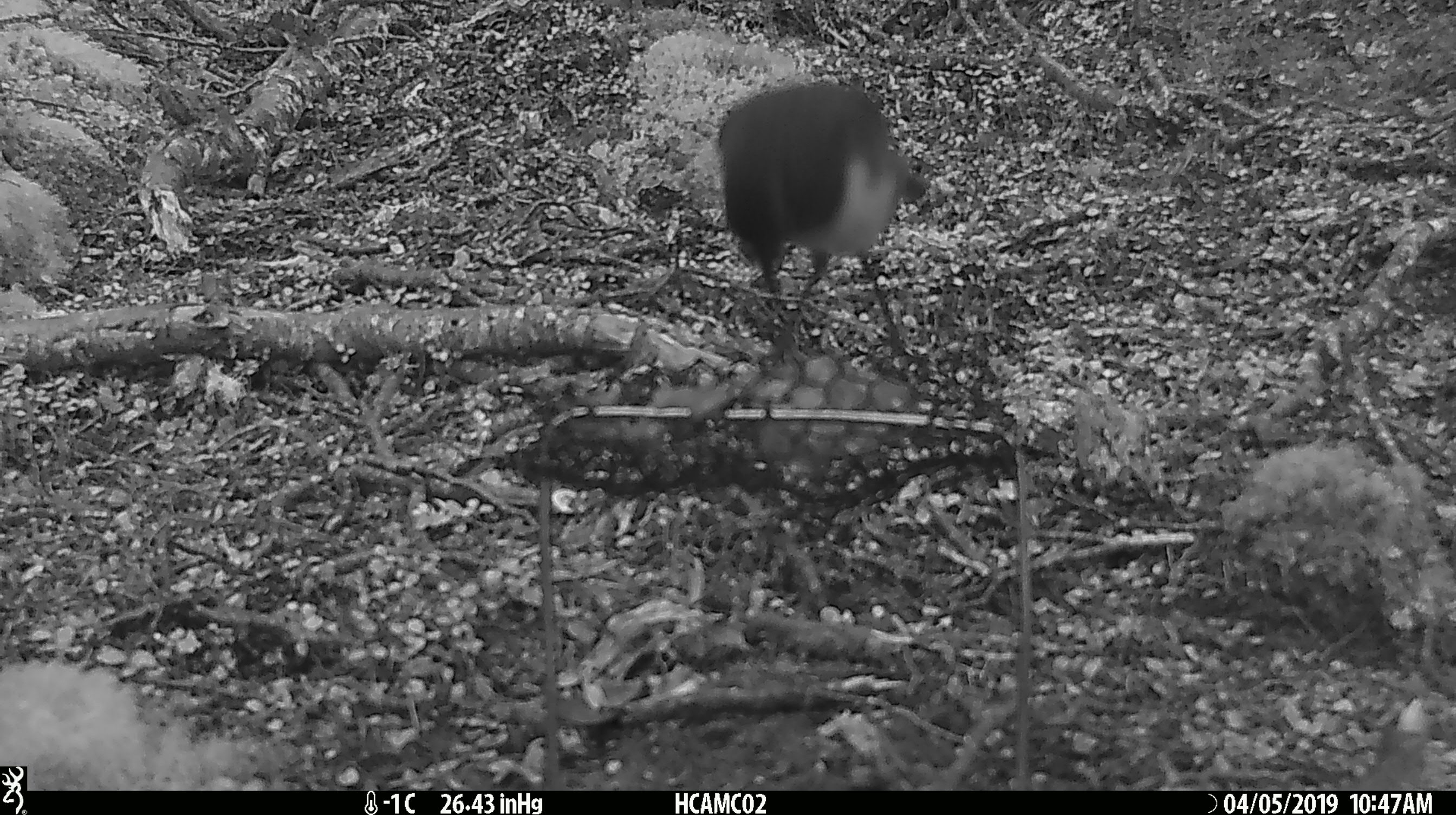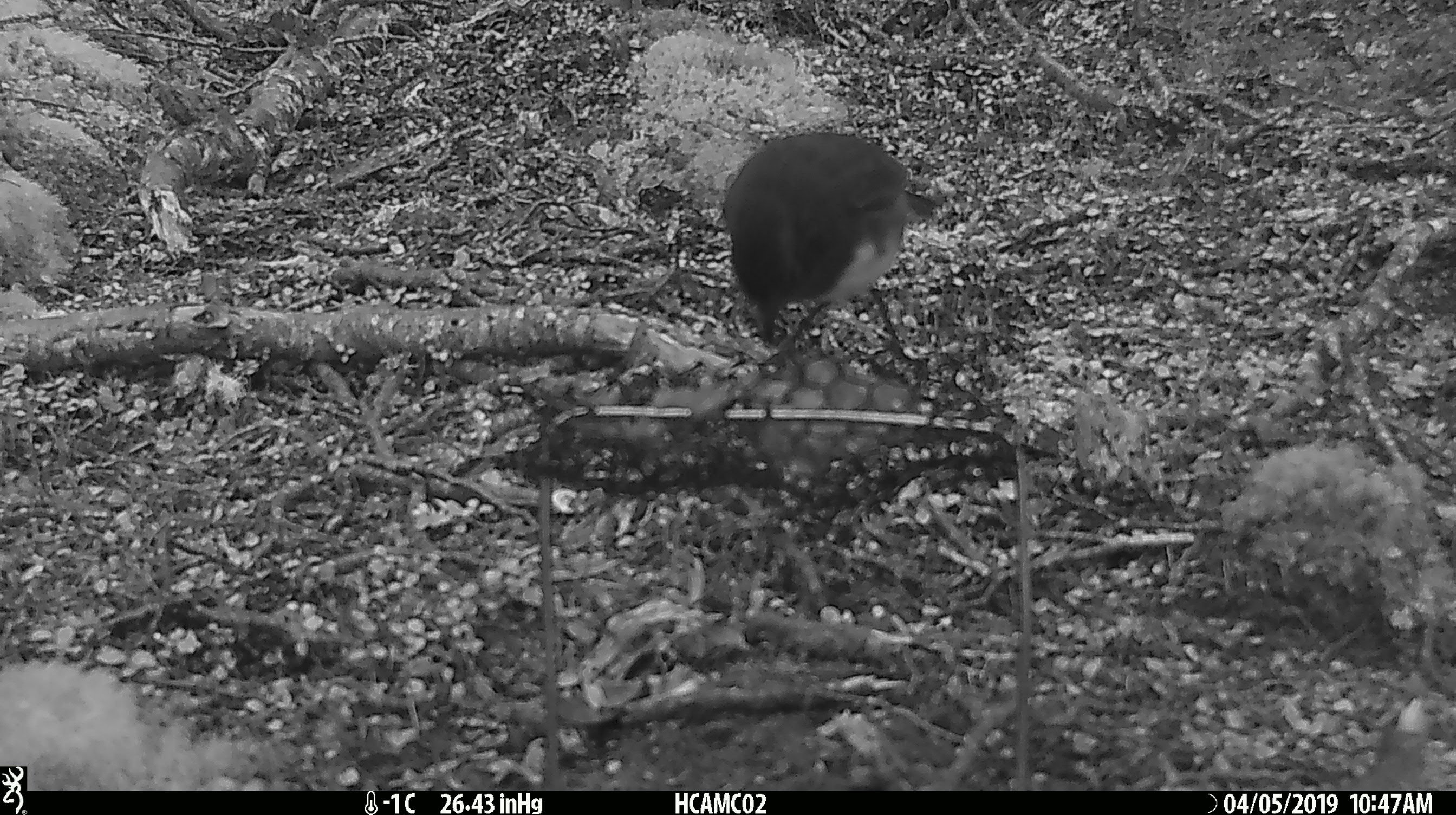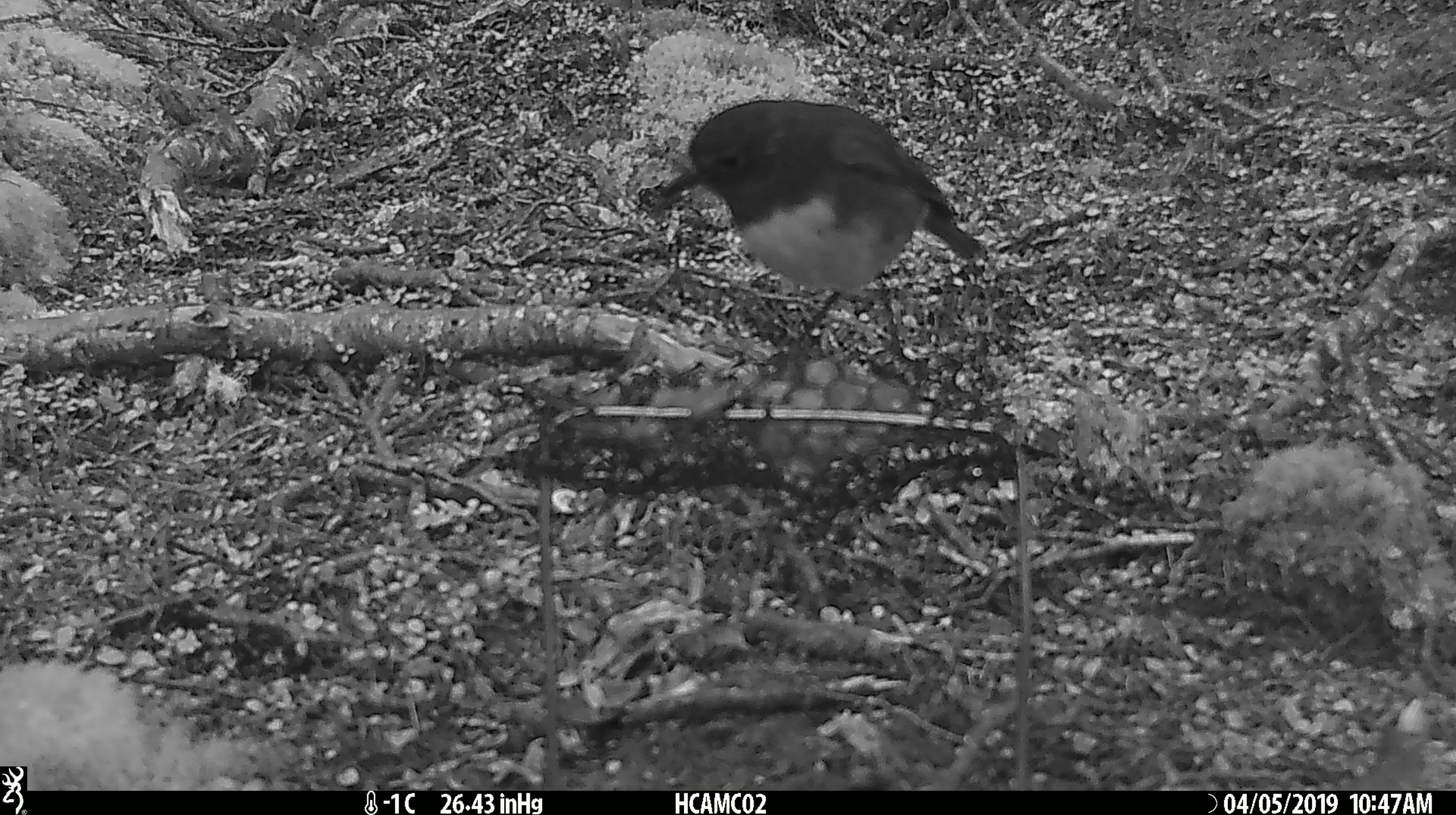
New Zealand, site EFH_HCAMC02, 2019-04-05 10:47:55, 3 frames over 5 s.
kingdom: Animalia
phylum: Chordata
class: Aves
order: Passeriformes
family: Petroicidae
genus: Petroica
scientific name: Petroica australis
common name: new zealand robin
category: robin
Robin (new zealand robin) (Petroica australis).